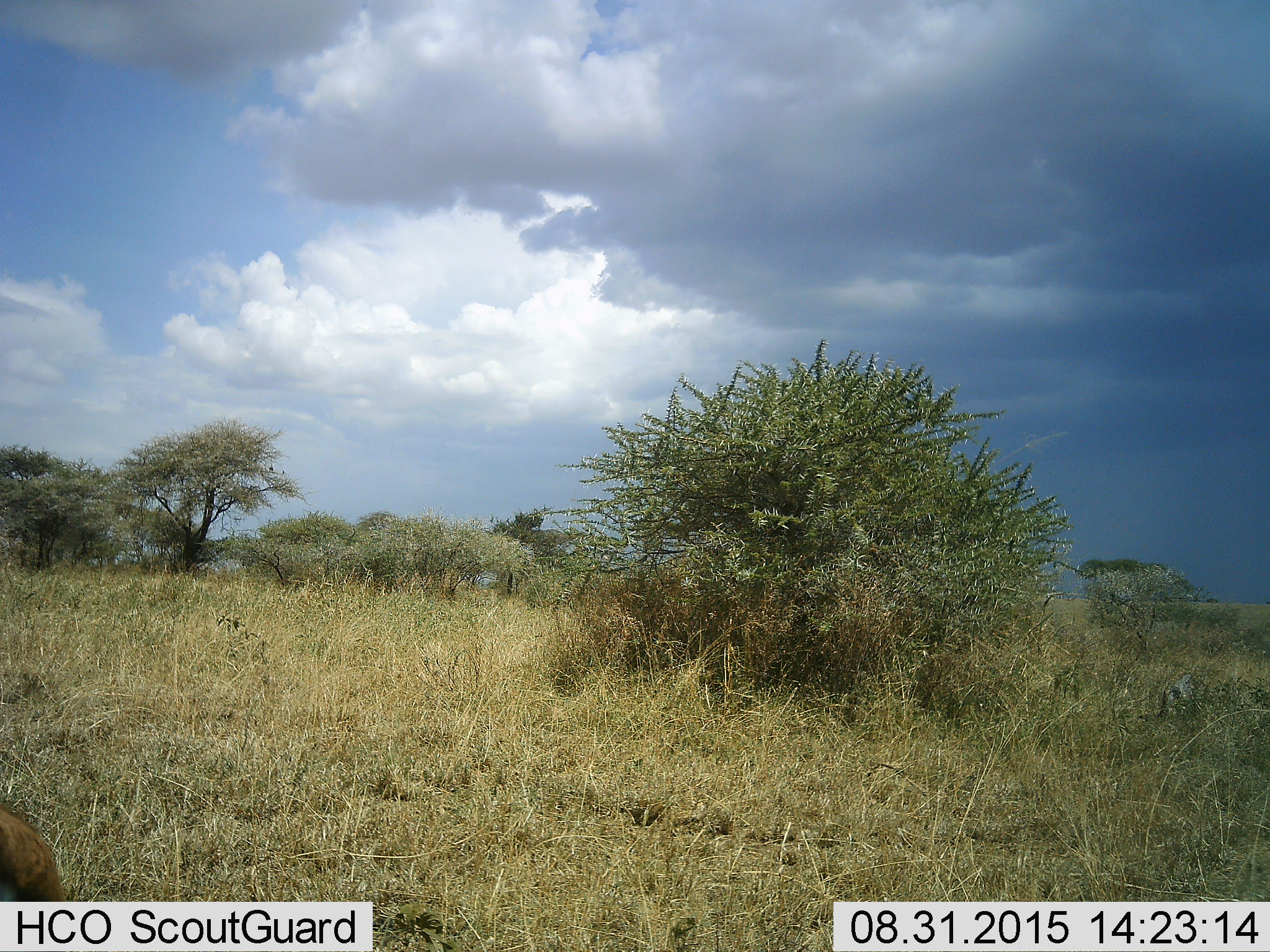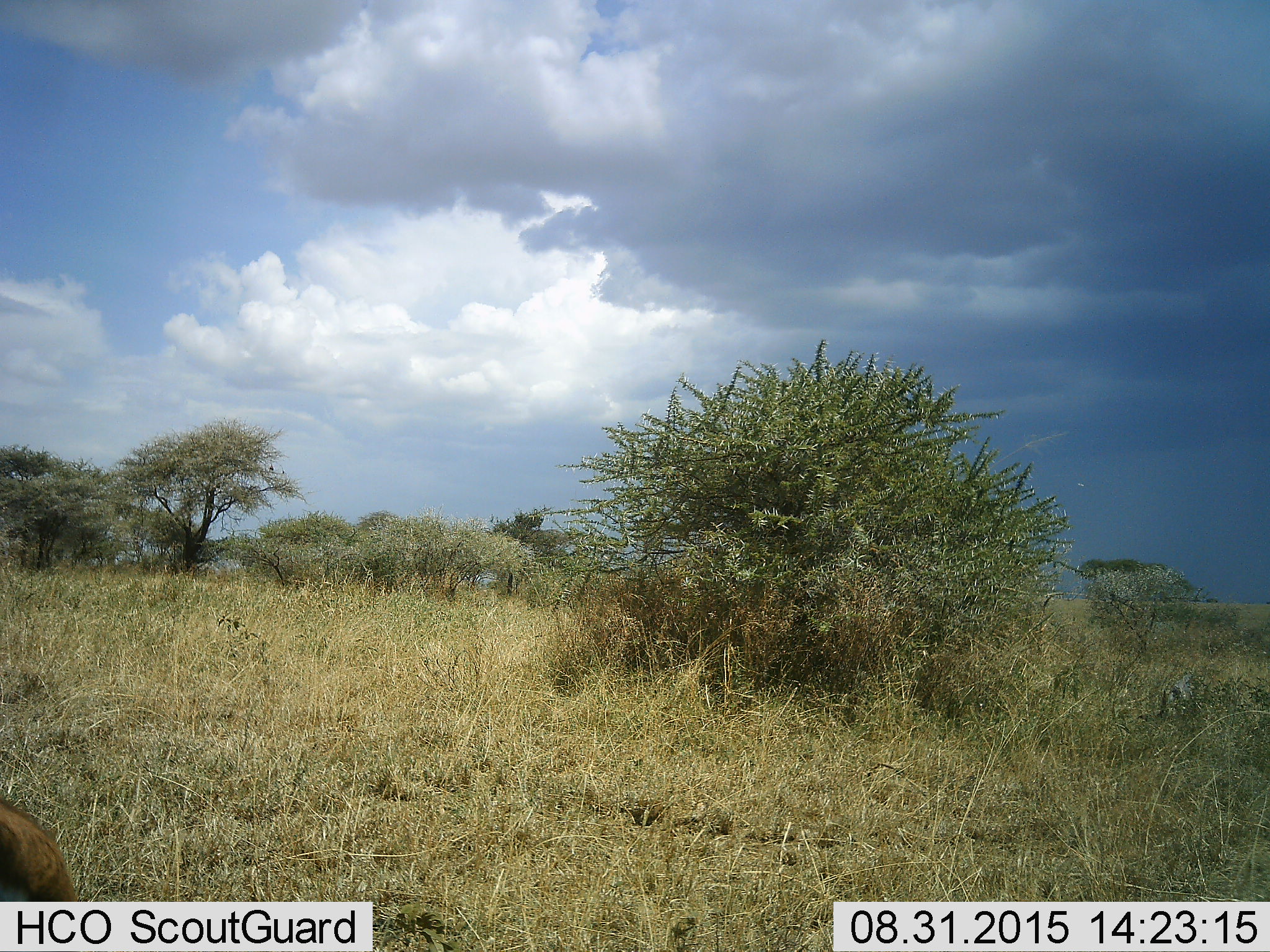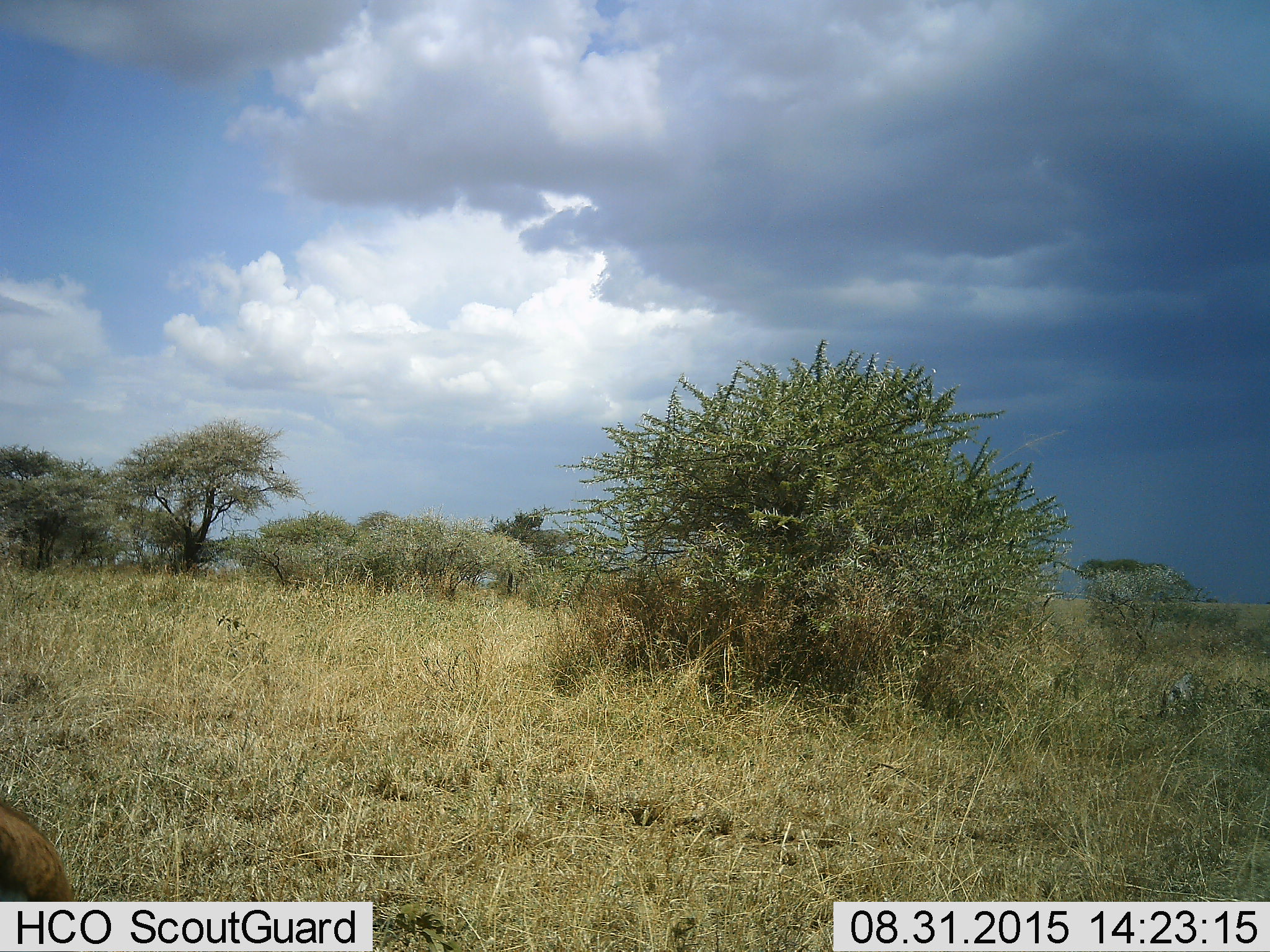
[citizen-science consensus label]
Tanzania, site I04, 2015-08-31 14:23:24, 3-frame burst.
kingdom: Animalia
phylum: Chordata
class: Mammalia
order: Artiodactyla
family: Bovidae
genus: Eudorcas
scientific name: Eudorcas thomsonii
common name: thomson's gazelle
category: gazellethomsons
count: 1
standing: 60%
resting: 0%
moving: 0%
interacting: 0%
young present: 0%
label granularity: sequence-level